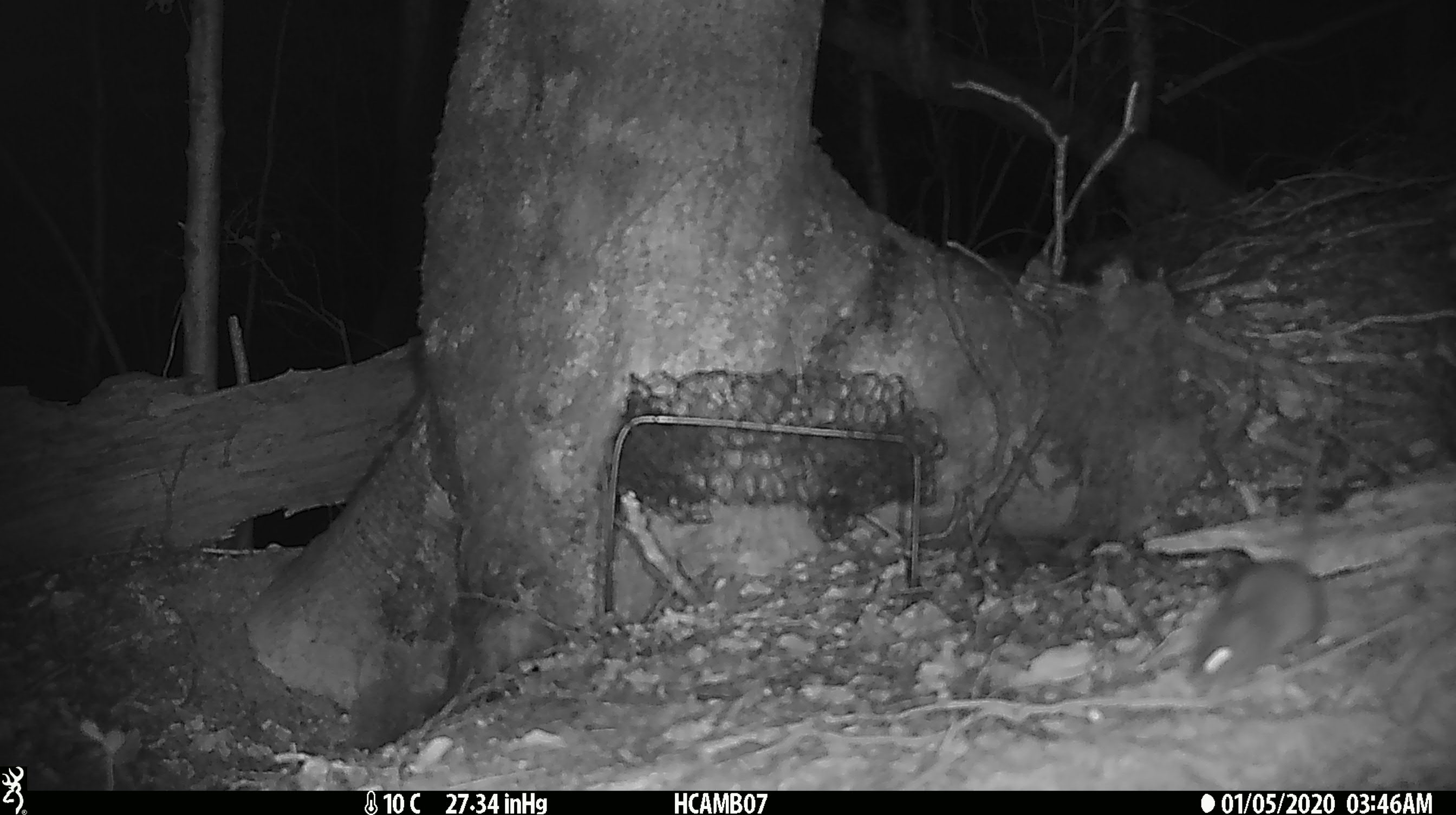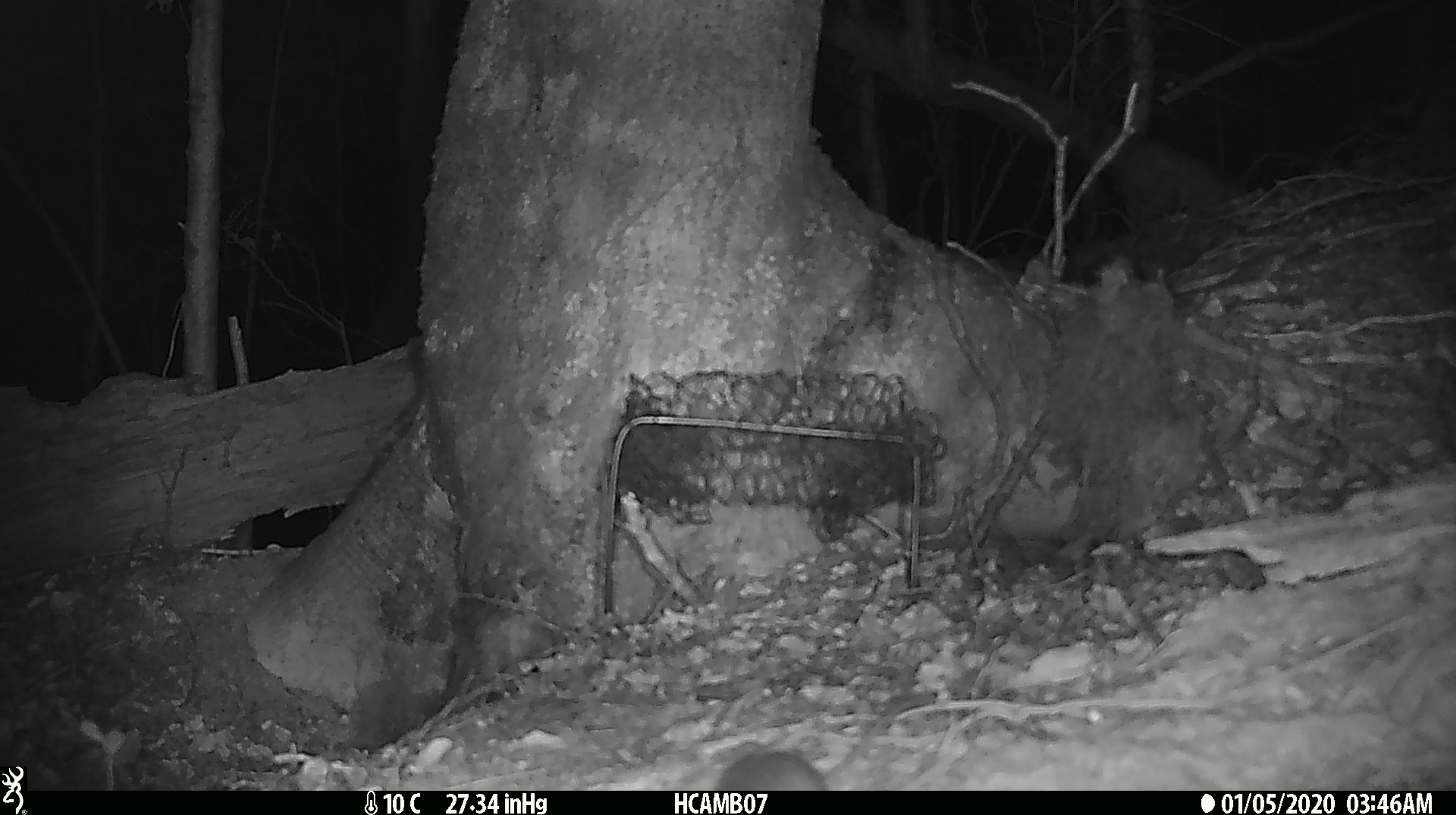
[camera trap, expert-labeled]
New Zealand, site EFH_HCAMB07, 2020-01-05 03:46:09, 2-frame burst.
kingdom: Animalia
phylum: Chordata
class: Mammalia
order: Rodentia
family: Muridae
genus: Mus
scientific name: Mus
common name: mouse